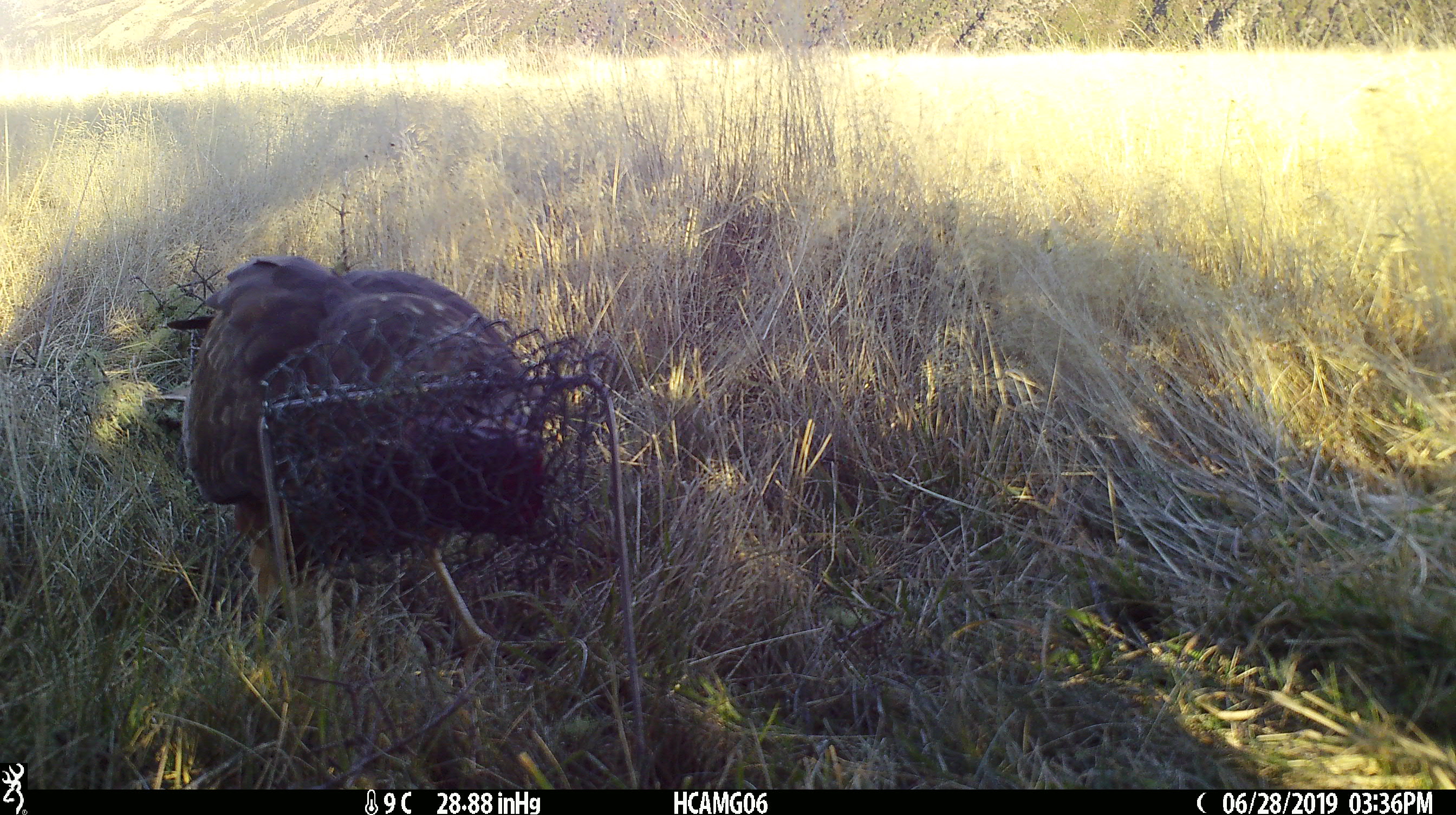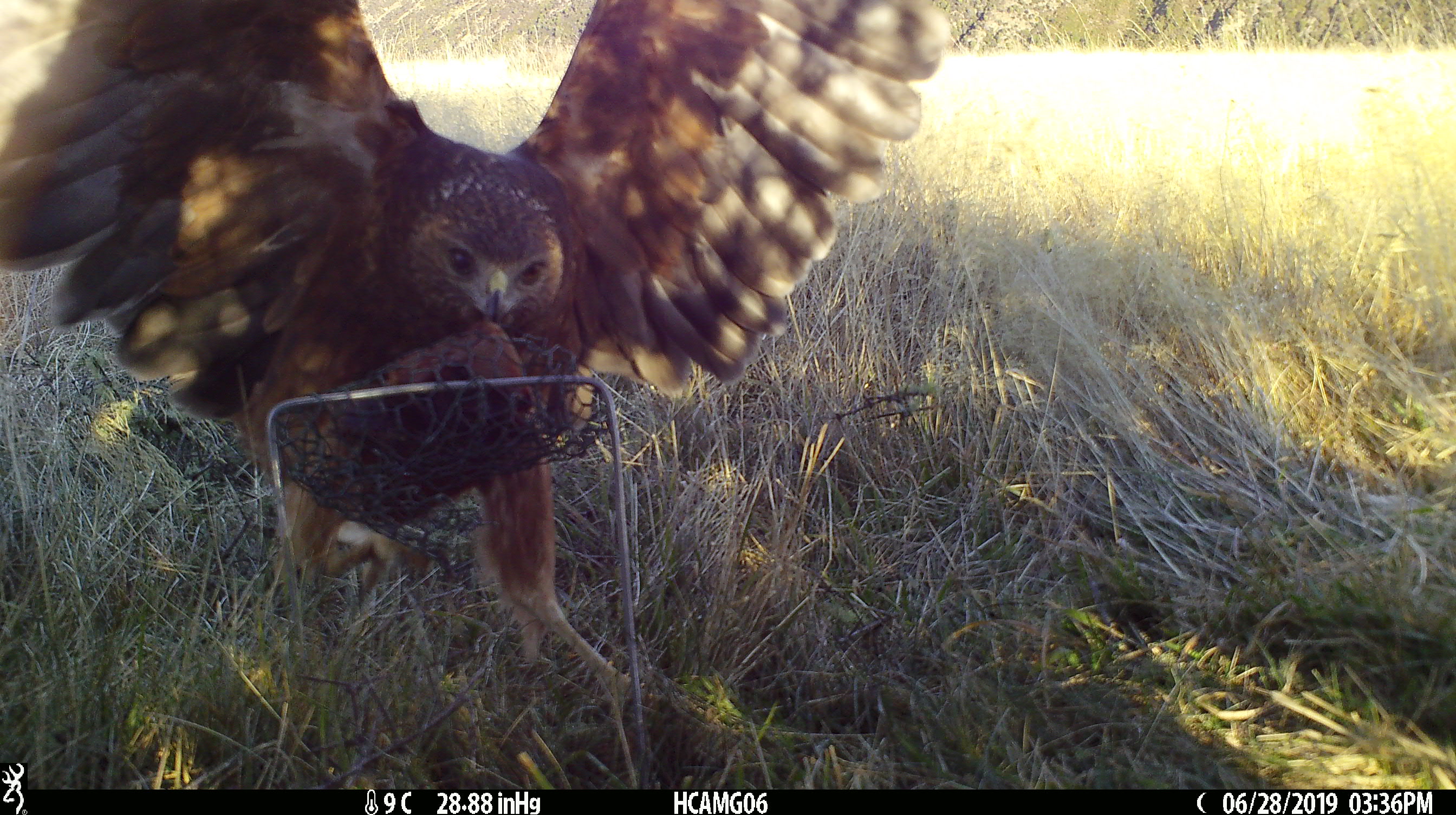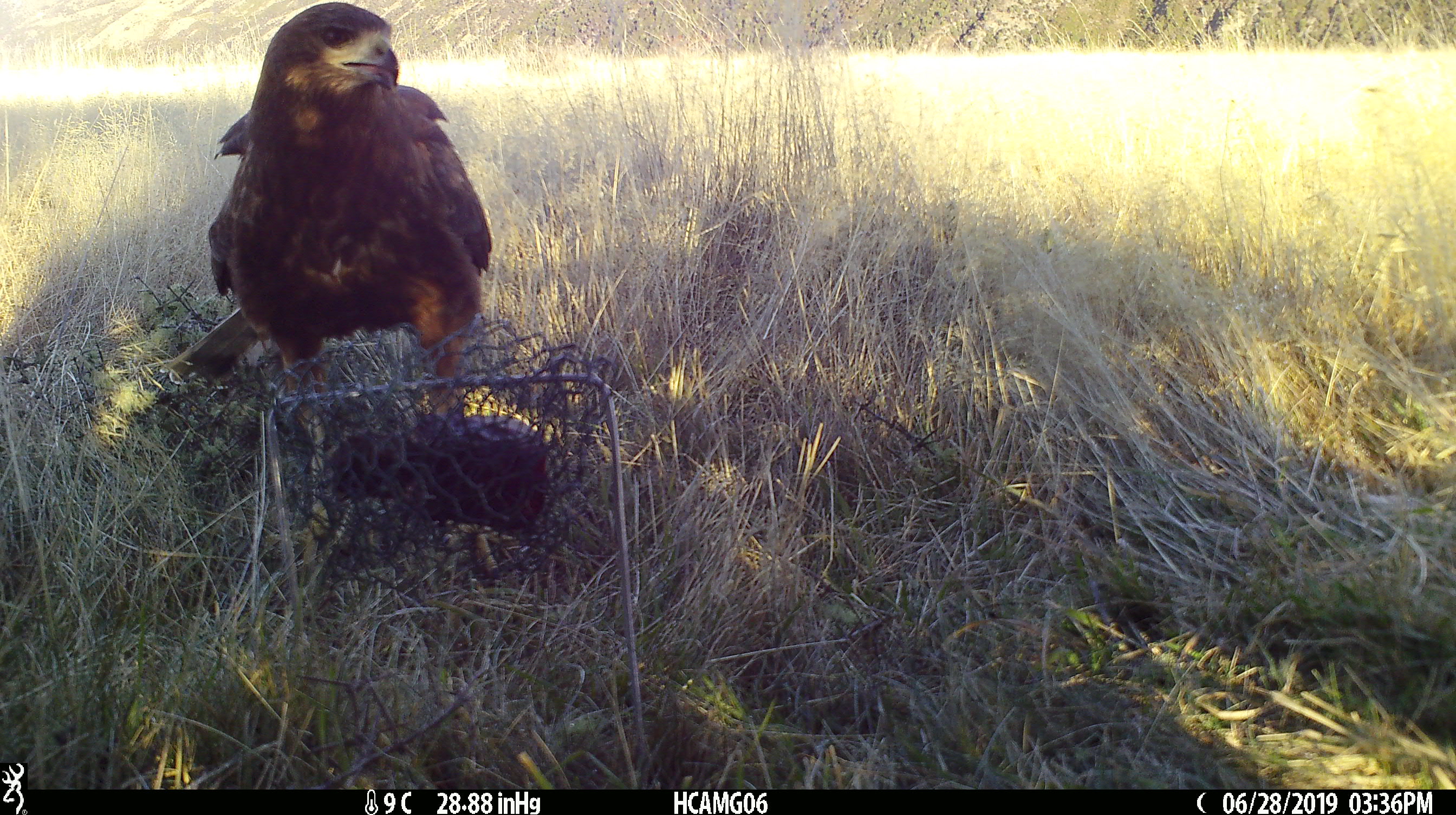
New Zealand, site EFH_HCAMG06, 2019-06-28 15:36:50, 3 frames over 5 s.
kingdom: Animalia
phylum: Chordata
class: Aves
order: Accipitriformes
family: Accipitridae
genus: Circus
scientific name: Circus approximans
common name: swamp harrier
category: harrier